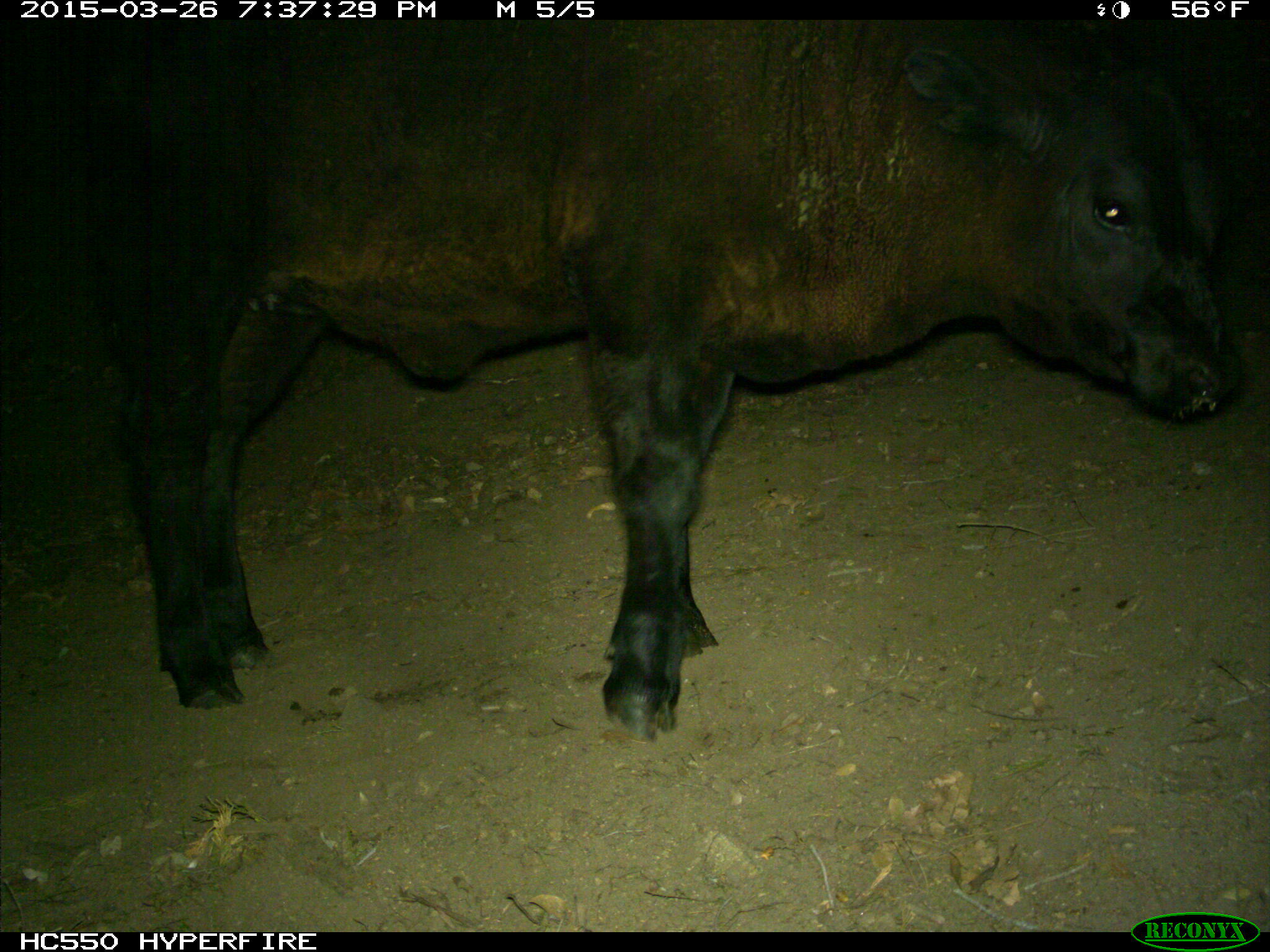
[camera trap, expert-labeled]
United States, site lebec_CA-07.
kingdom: Animalia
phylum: Chordata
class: Mammalia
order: Artiodactyla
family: Bovidae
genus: Bos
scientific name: Bos taurus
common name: domestic cow